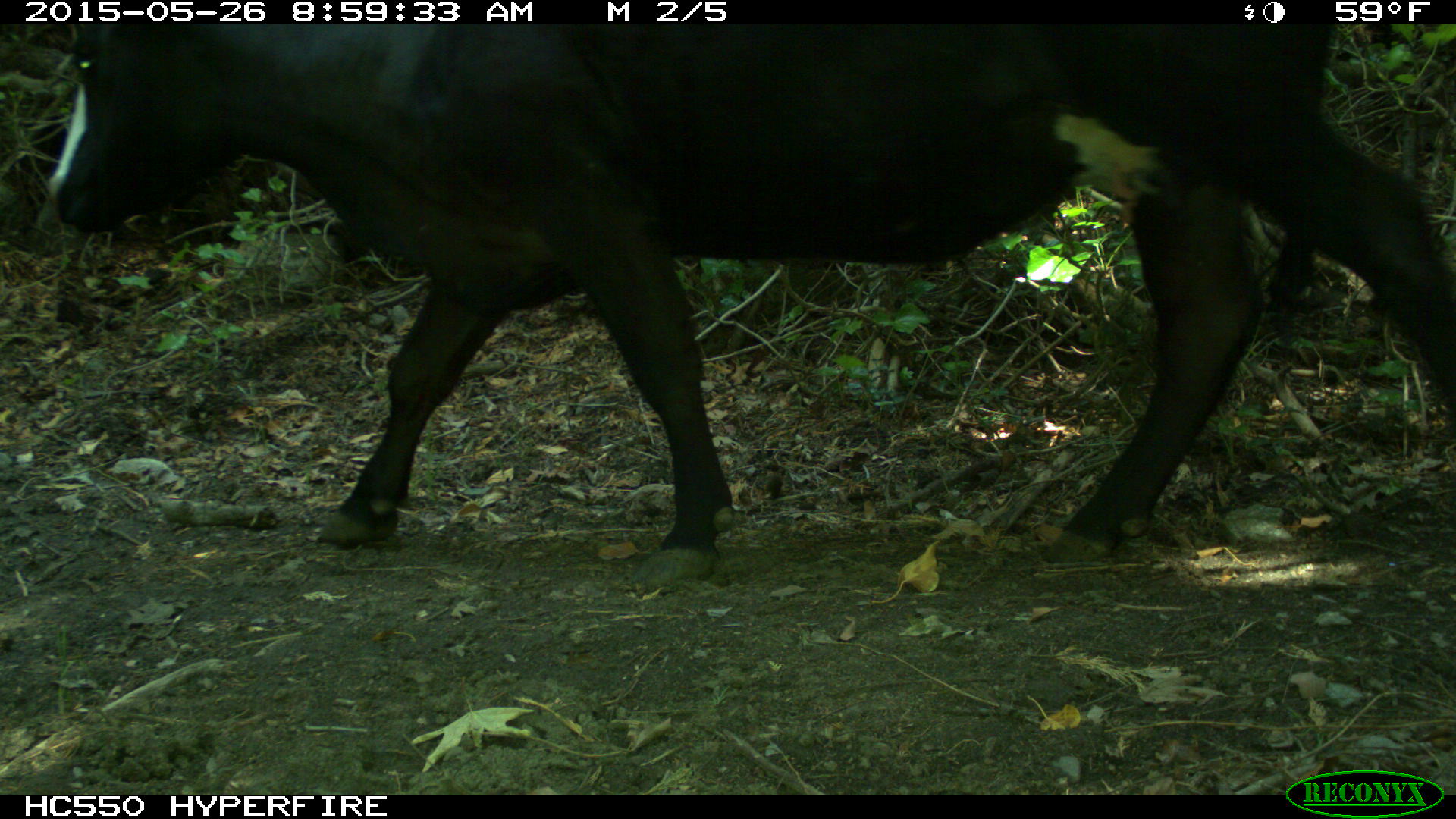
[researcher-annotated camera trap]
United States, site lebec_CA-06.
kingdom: Animalia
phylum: Chordata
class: Mammalia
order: Artiodactyla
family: Bovidae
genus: Bos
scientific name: Bos taurus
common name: domestic cow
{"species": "Bos taurus (domestic cow)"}